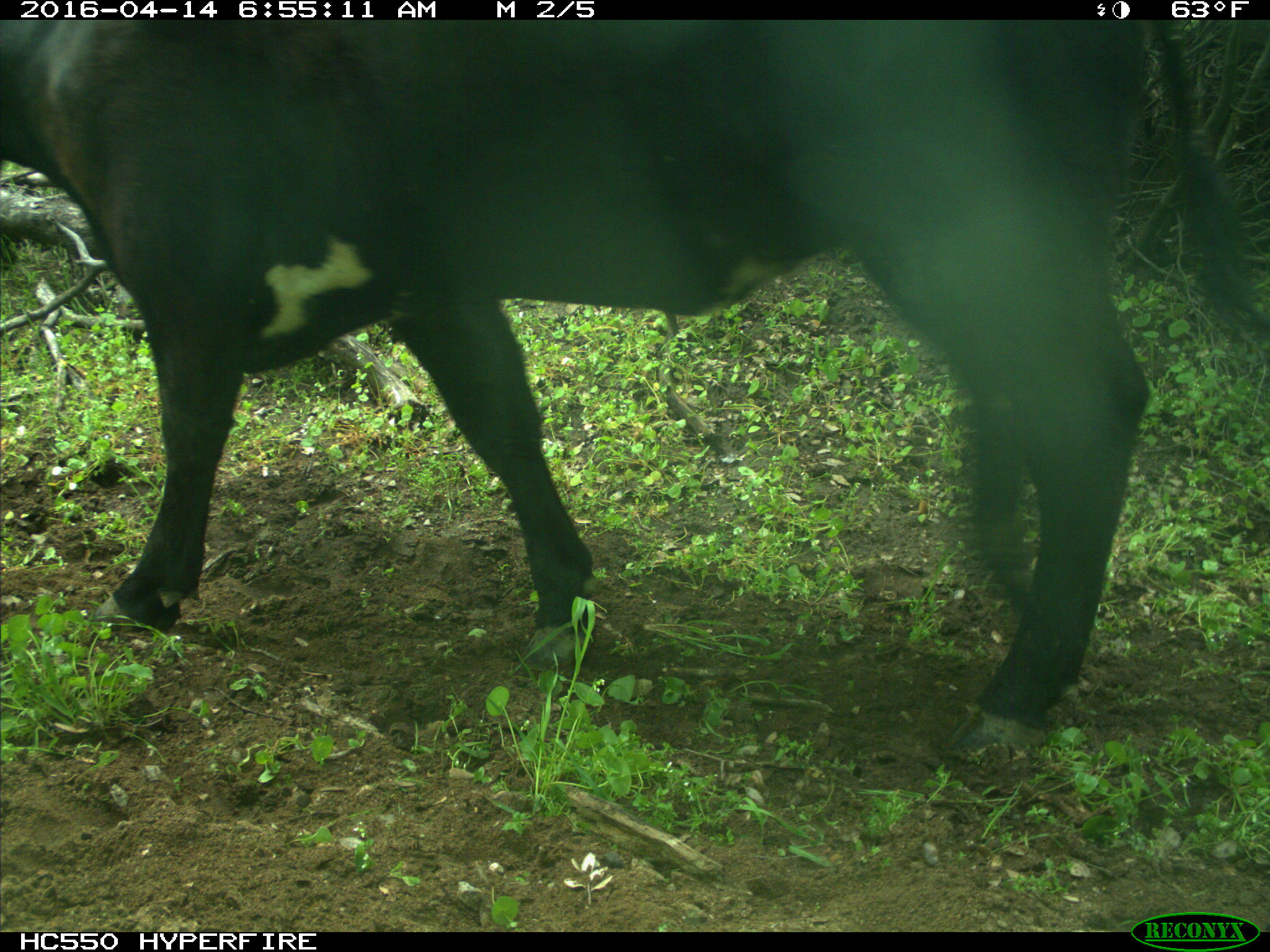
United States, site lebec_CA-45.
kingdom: Animalia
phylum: Chordata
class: Mammalia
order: Artiodactyla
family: Bovidae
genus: Bos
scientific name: Bos taurus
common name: domestic cow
Bos taurus (domestic cow).